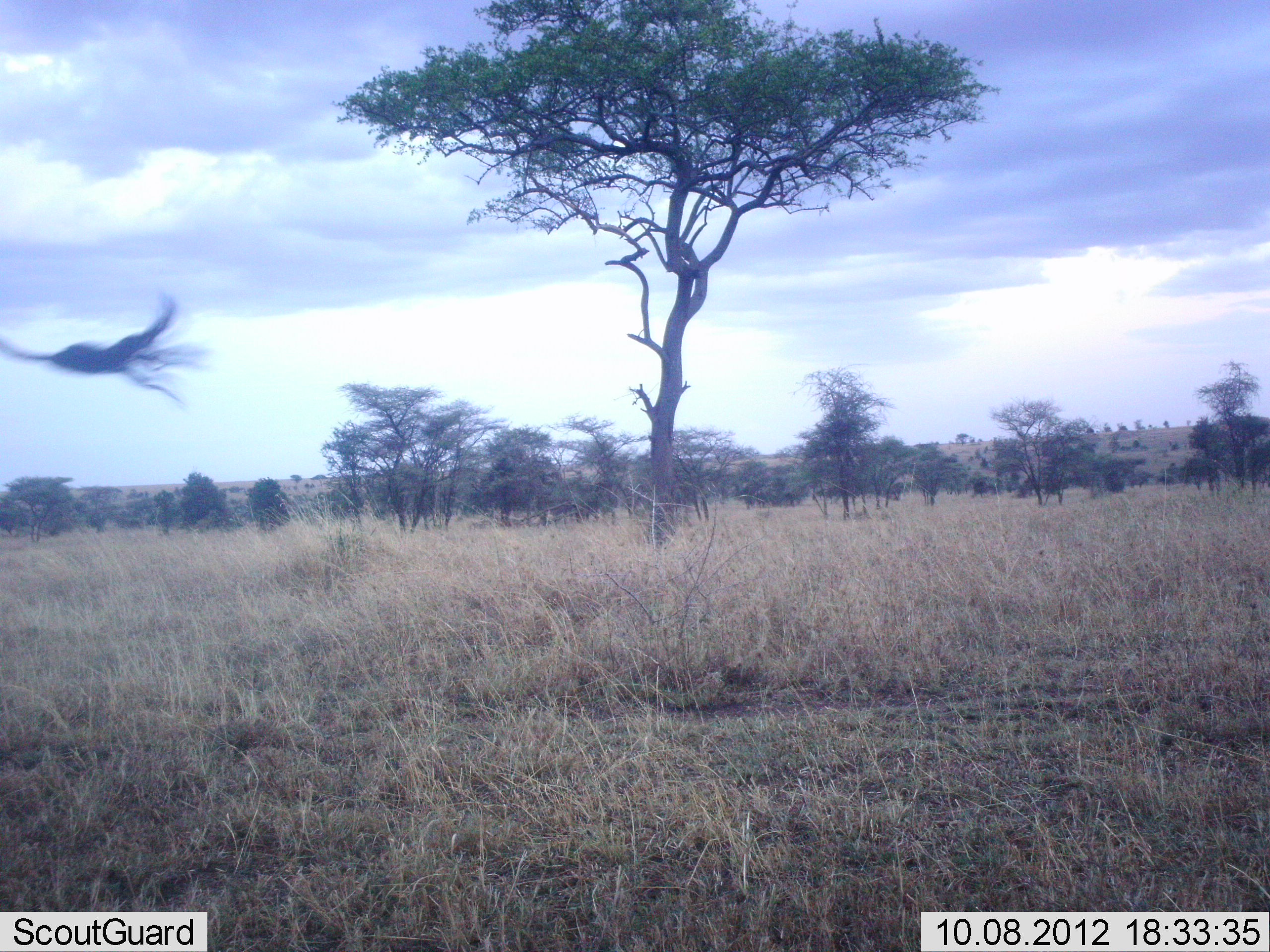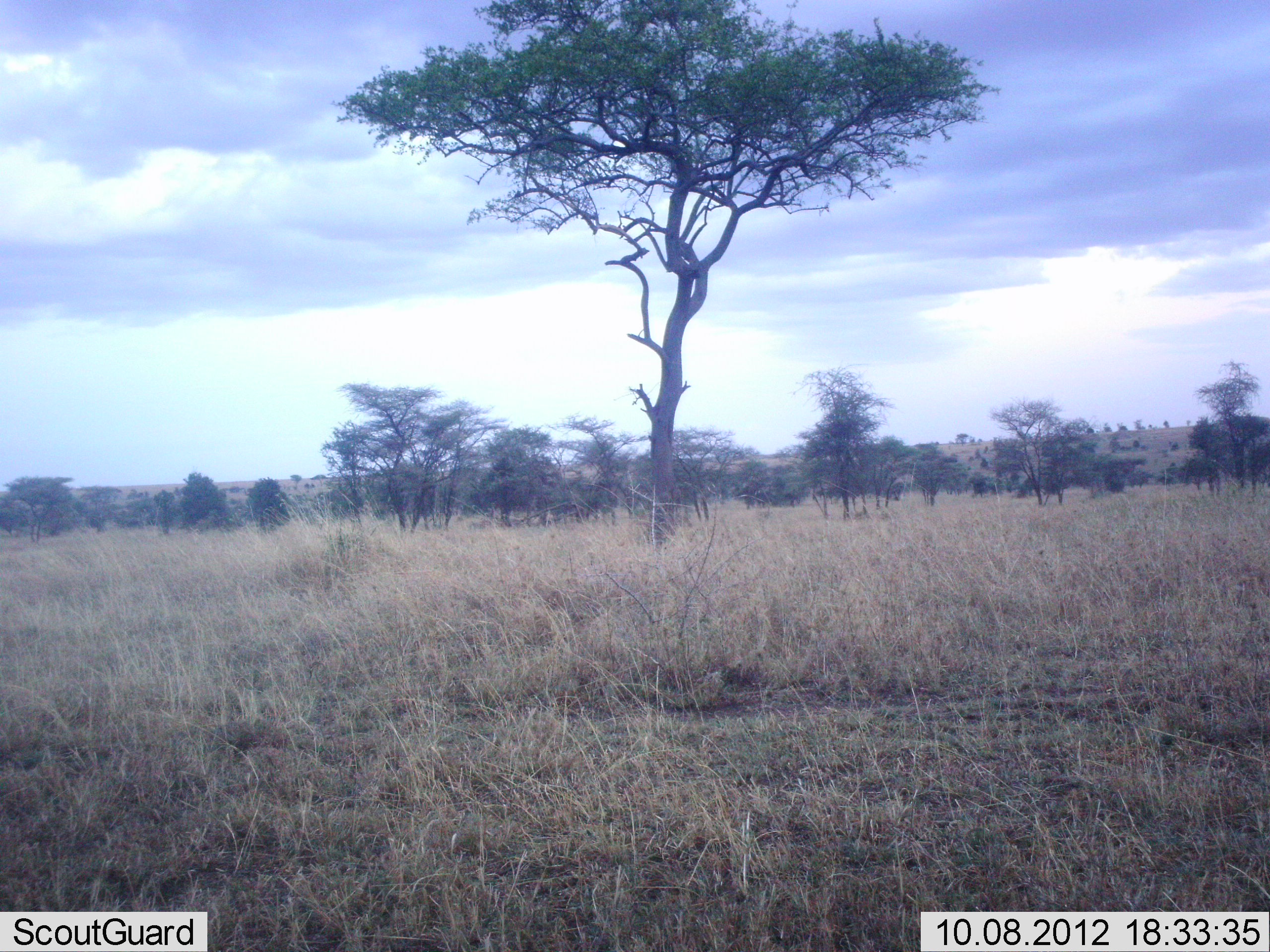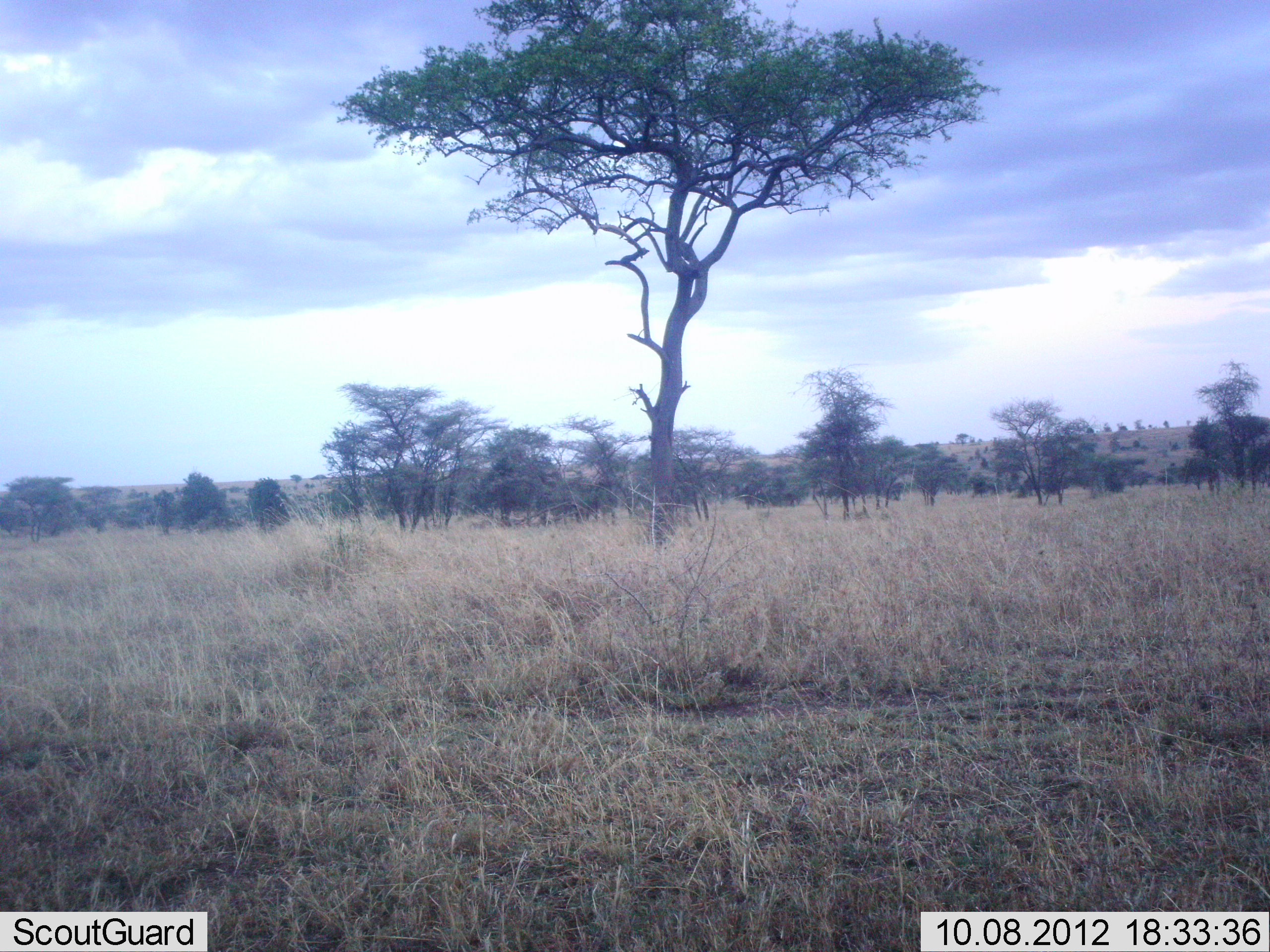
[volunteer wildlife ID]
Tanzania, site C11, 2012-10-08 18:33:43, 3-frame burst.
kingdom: Animalia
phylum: Chordata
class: Mammalia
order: Artiodactyla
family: Giraffidae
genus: Giraffa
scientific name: Giraffa camelopardalis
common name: giraffe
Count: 1.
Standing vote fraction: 60%.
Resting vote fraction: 0%.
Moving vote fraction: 40%.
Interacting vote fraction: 0%.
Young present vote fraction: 0%.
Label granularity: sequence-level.